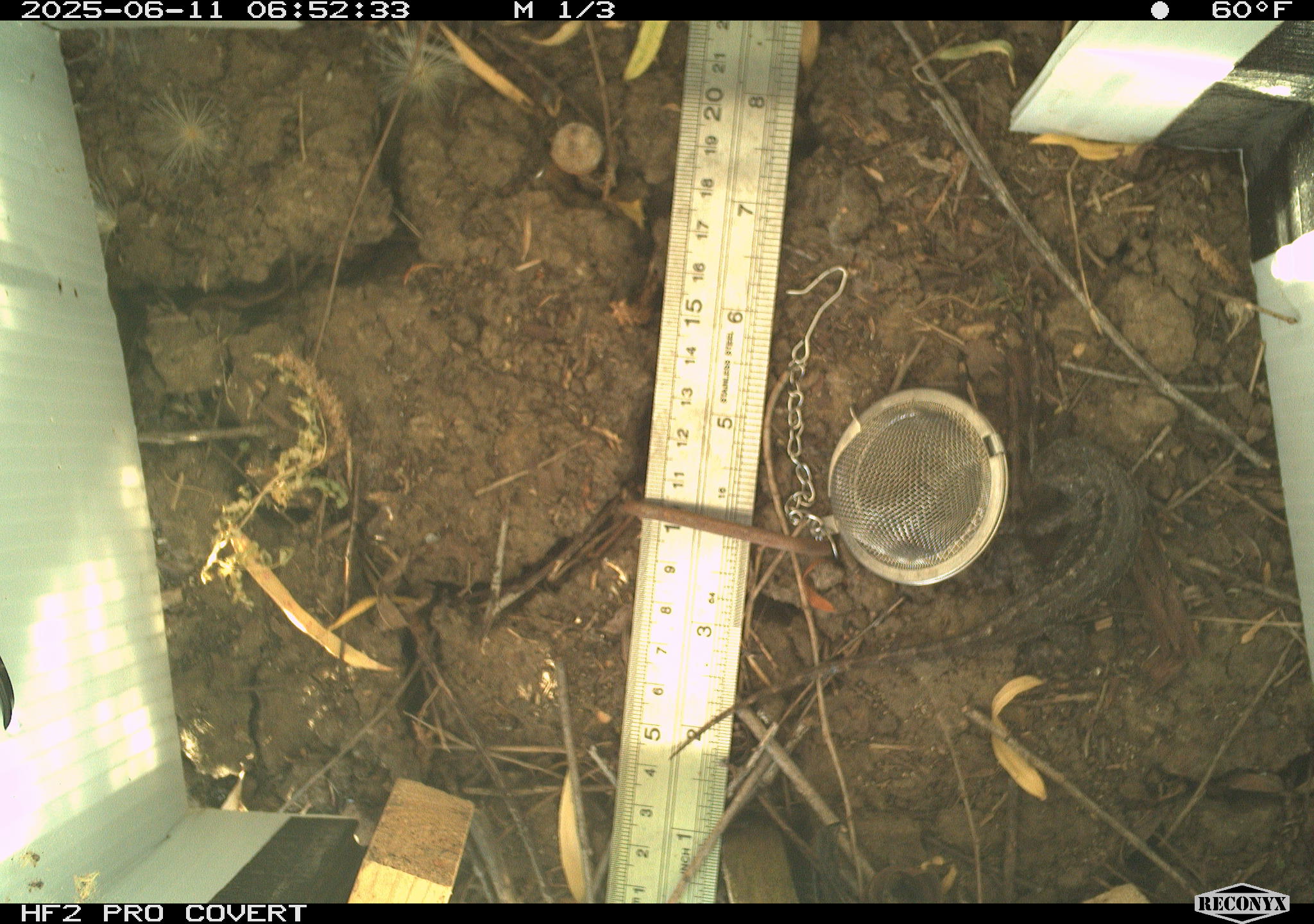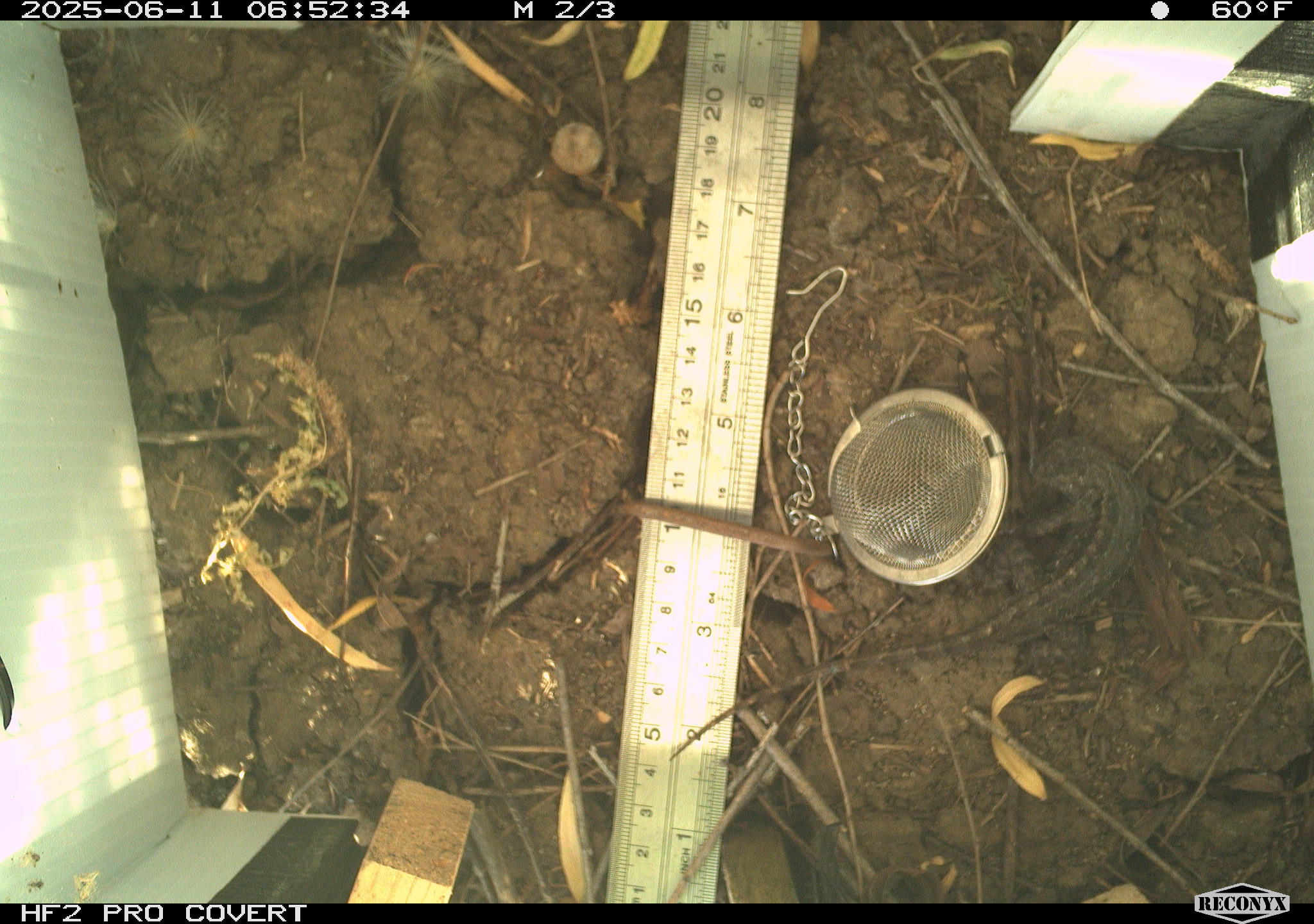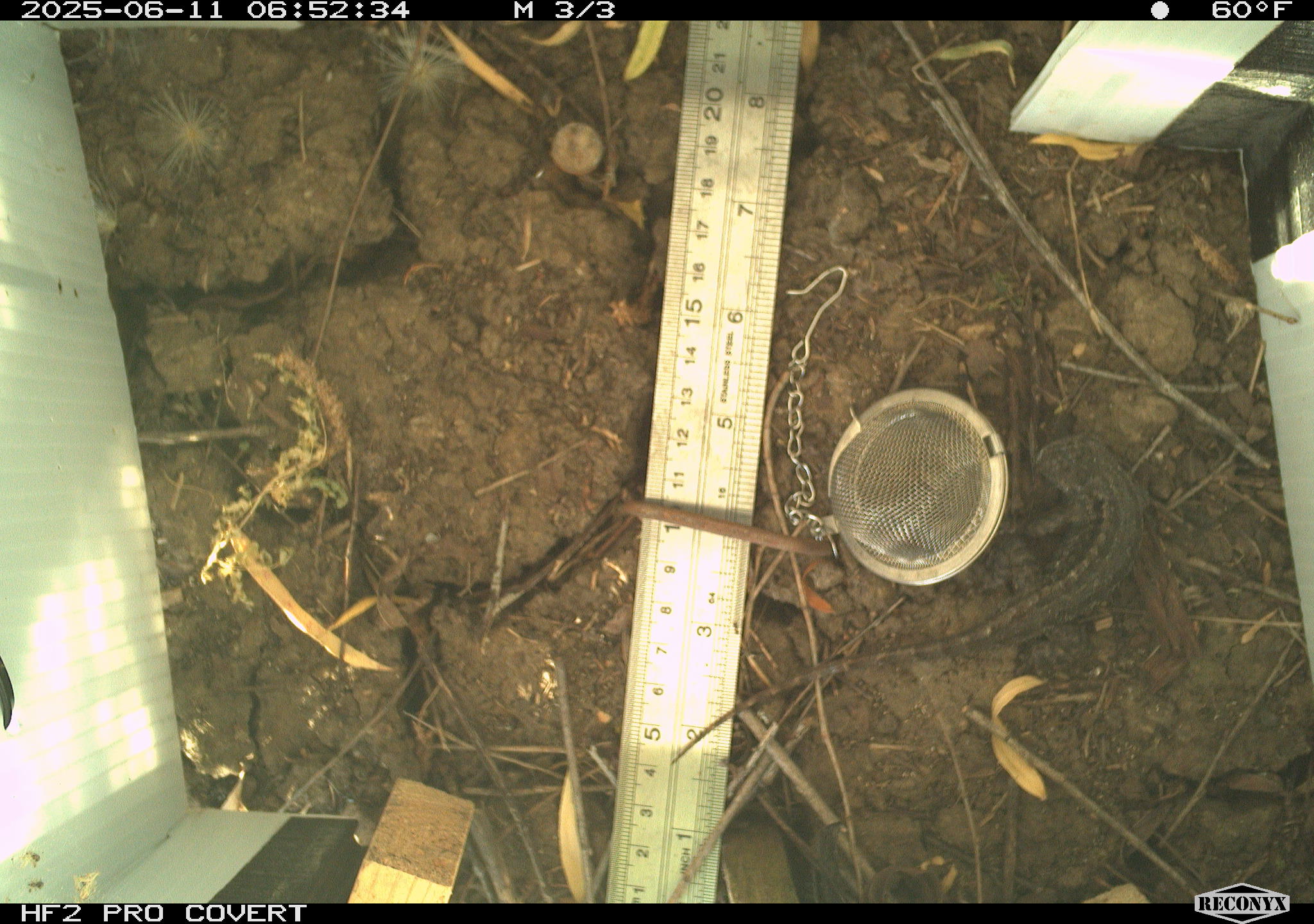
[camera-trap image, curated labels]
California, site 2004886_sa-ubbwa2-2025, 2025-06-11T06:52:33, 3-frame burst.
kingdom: Animalia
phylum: Chordata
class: Reptilia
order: Squamata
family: Phrynosomatidae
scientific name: Phrynosomatidae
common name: north american spiny lizards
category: sceloporus/uta species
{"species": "sceloporus/uta species (north american spiny lizards) (Phrynosomatidae)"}